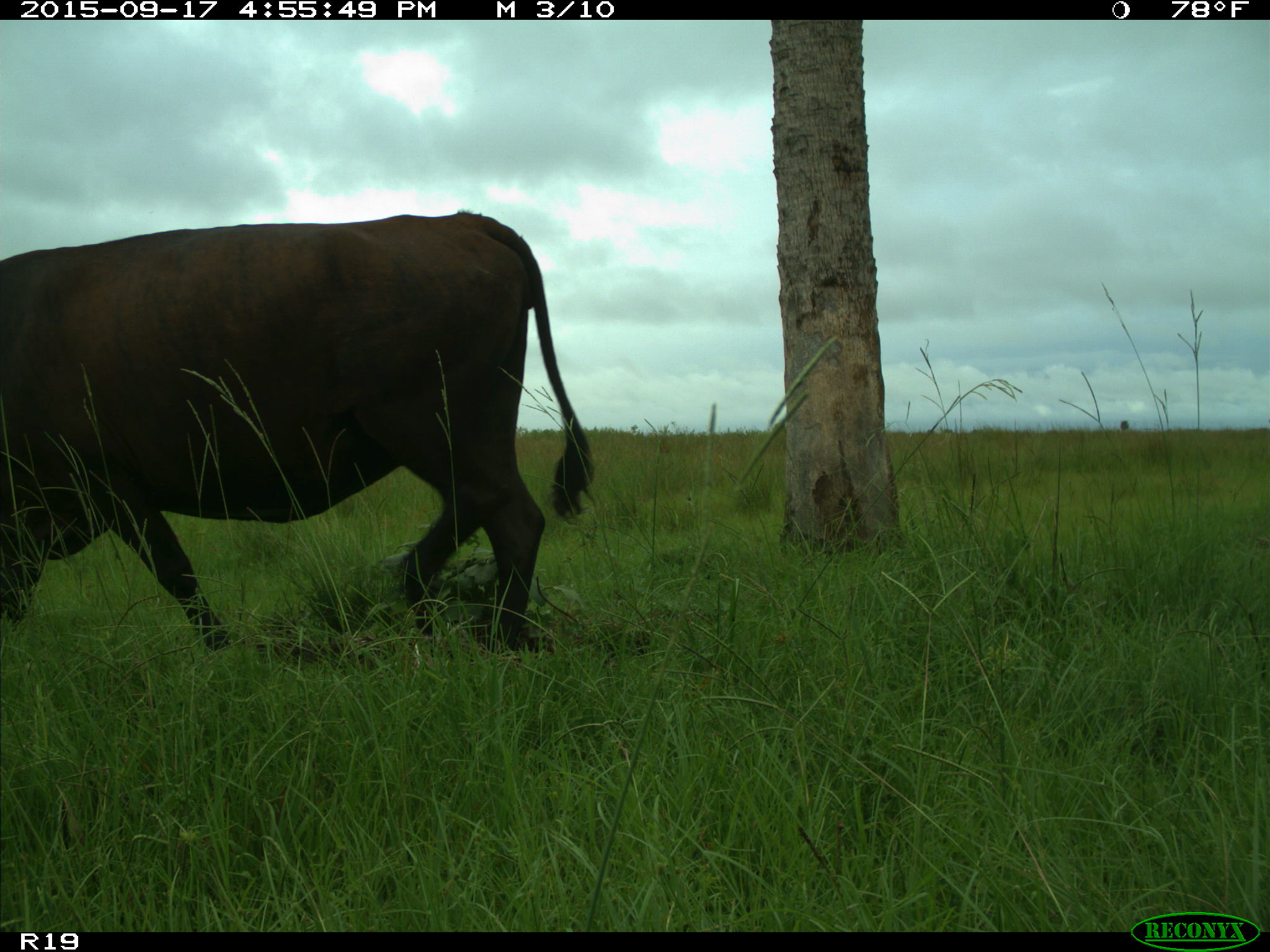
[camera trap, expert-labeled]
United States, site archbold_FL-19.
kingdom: Animalia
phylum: Chordata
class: Mammalia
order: Artiodactyla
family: Bovidae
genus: Bos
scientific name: Bos taurus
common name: domestic cow